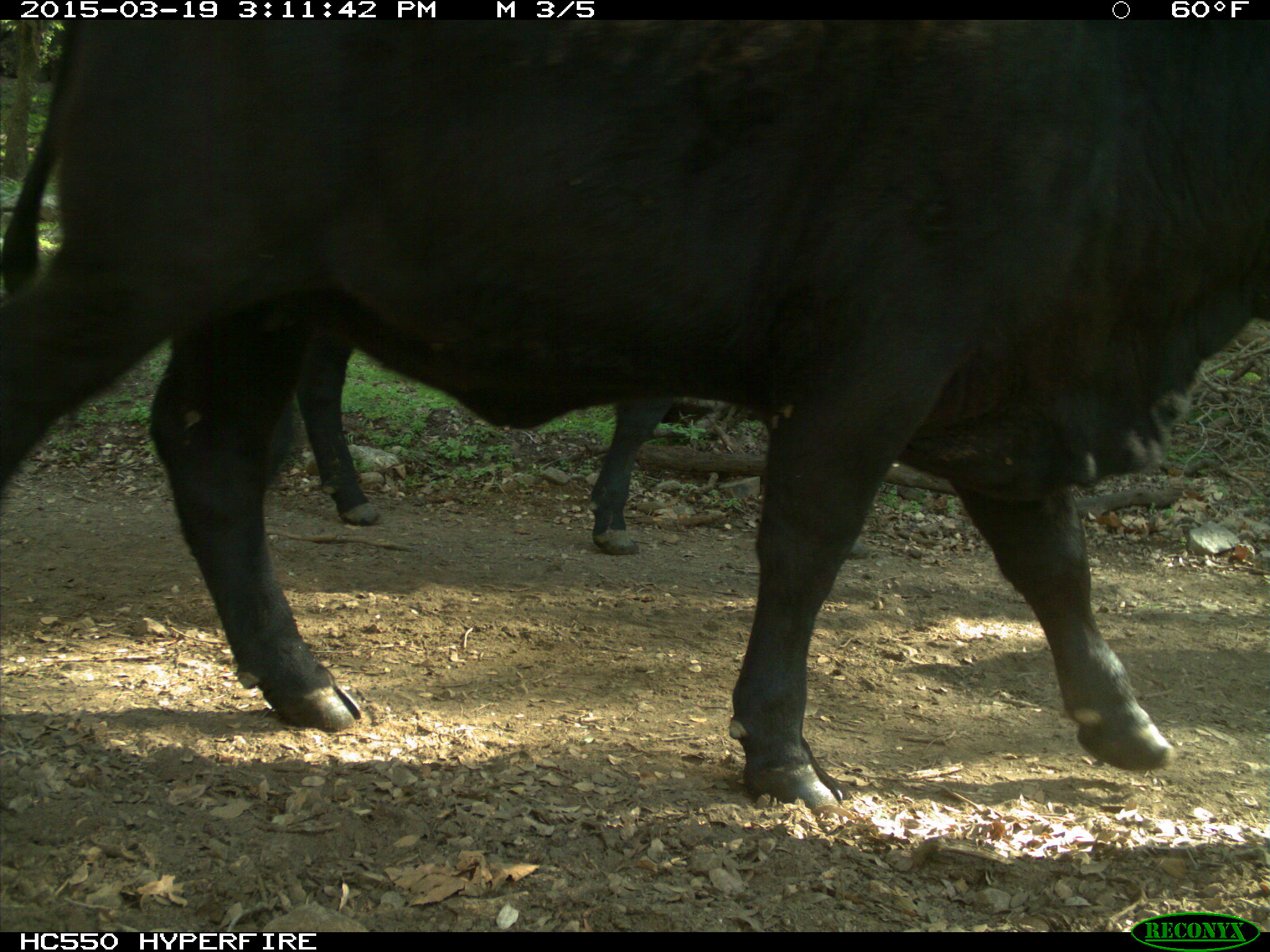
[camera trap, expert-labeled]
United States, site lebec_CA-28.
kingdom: Animalia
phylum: Chordata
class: Mammalia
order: Artiodactyla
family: Bovidae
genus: Bos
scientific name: Bos taurus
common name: domestic cow